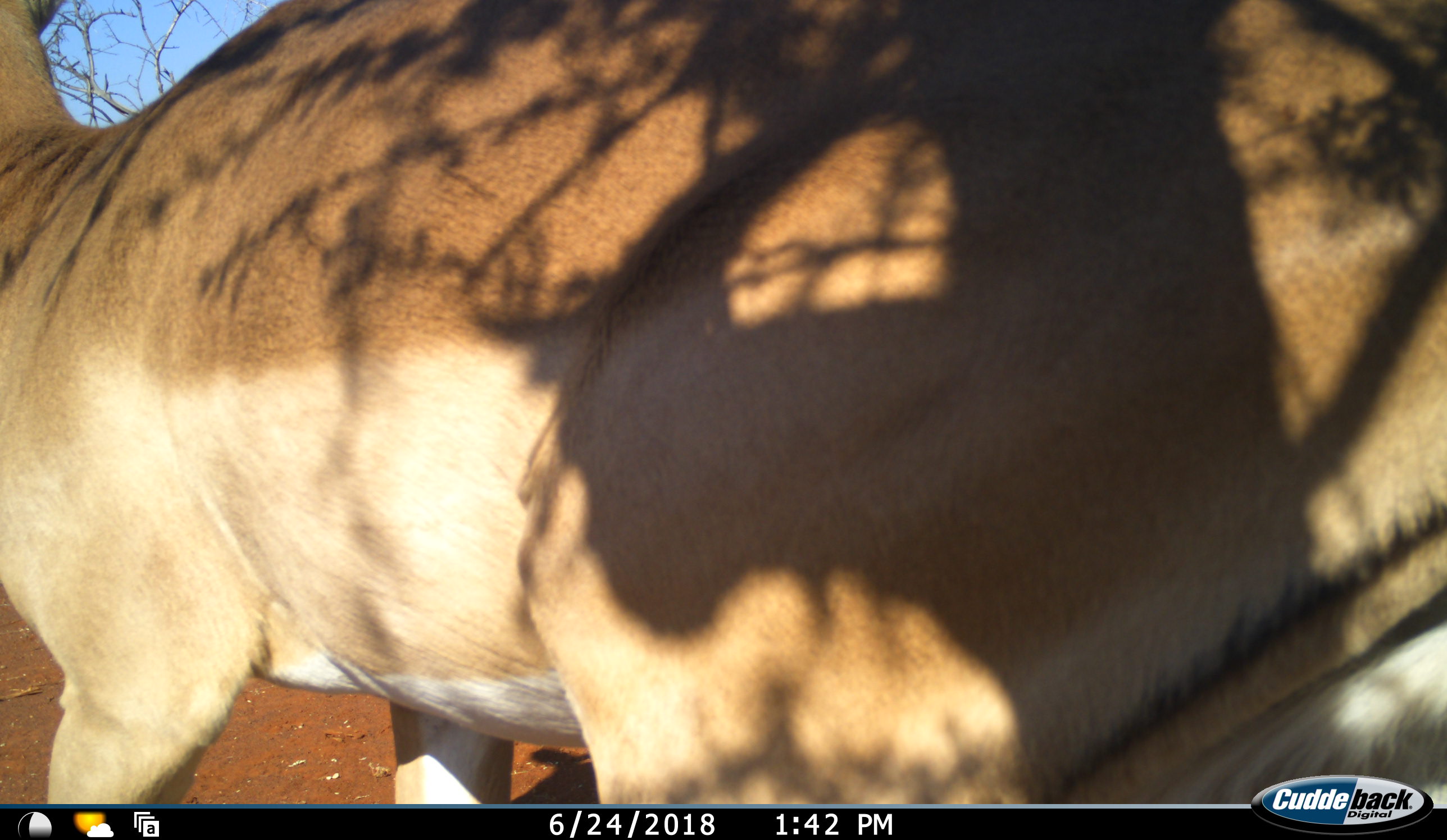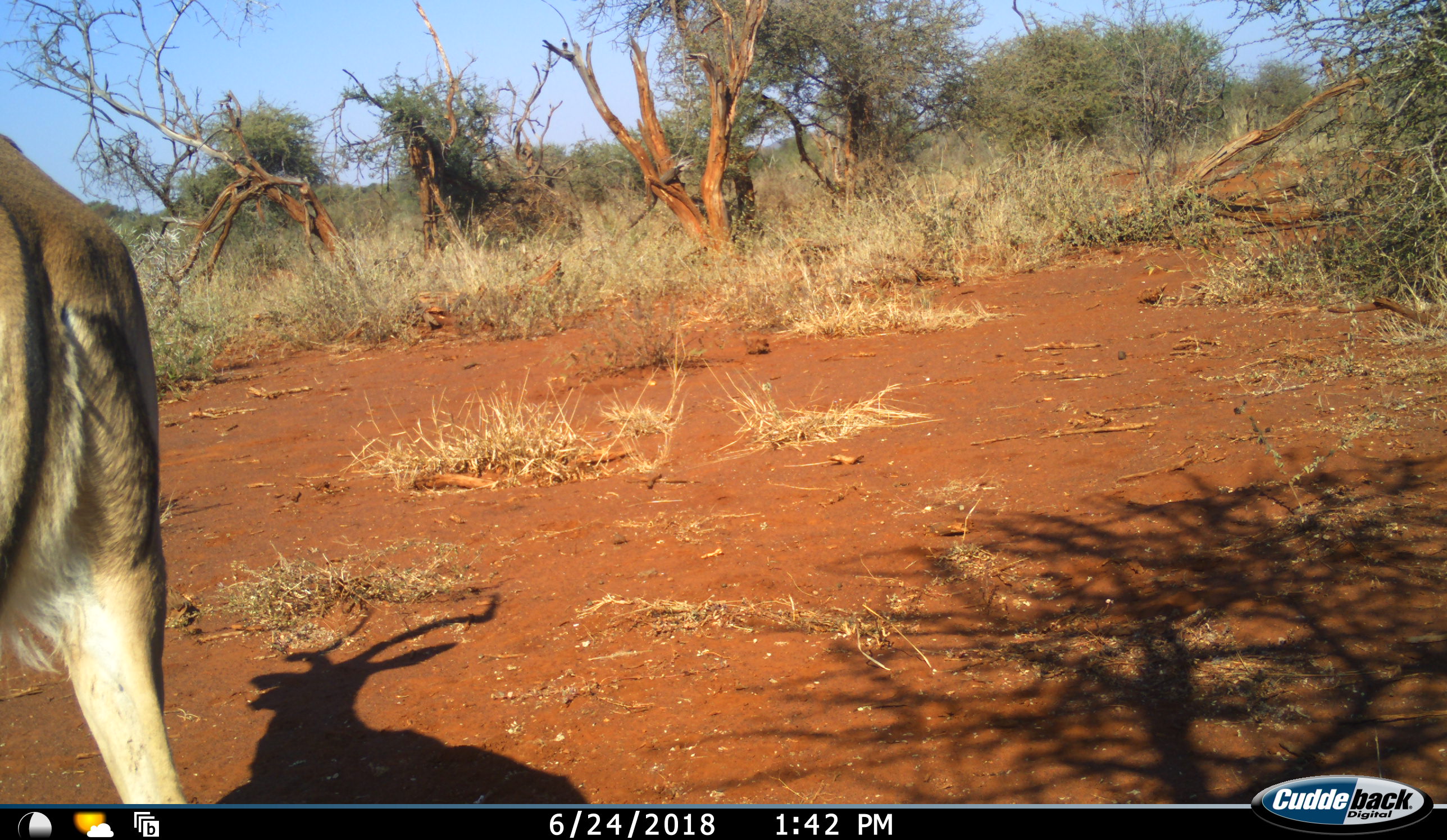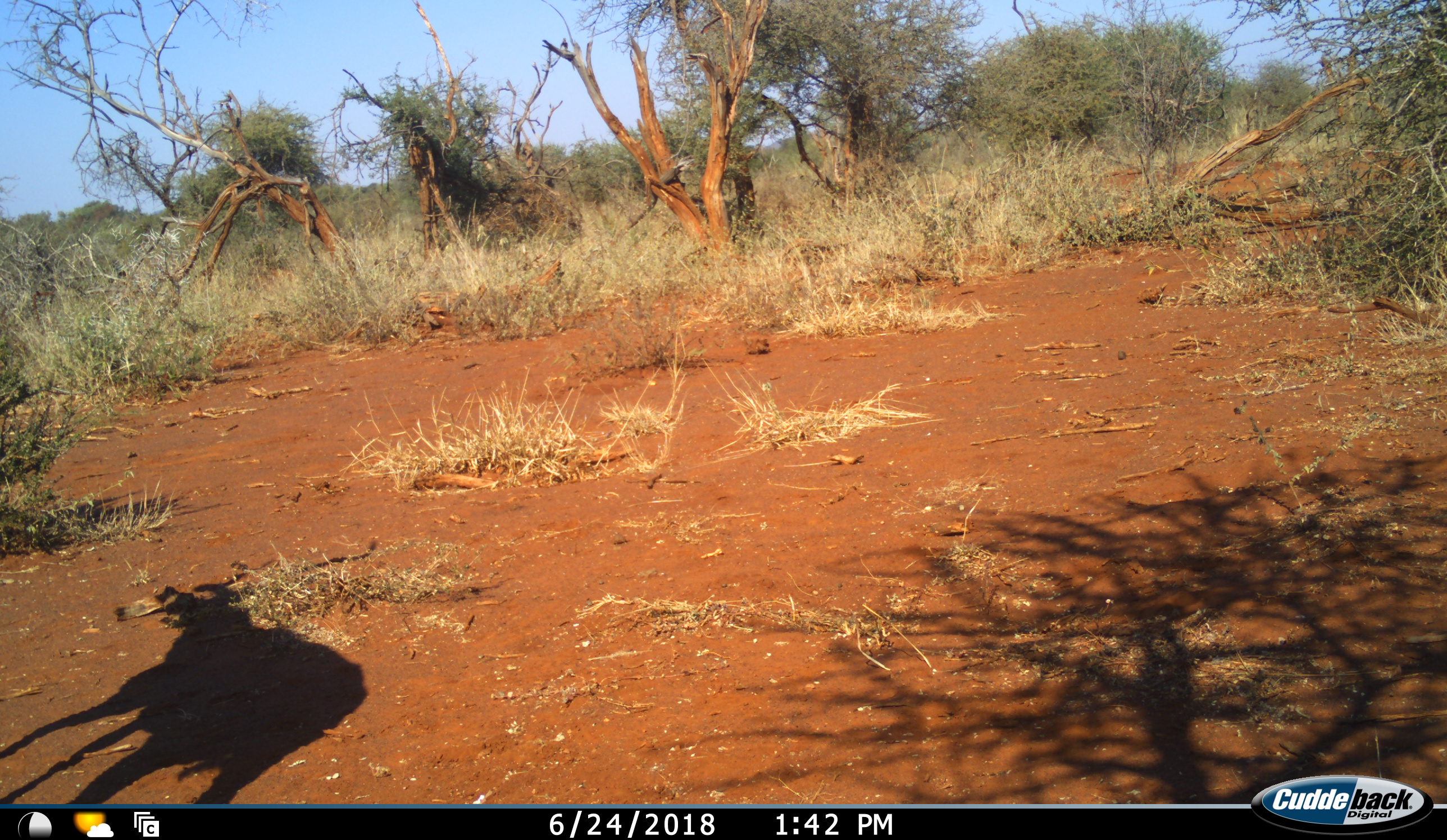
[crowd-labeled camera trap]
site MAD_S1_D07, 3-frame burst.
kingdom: Animalia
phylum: Chordata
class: Mammalia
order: Artiodactyla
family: Bovidae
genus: Aepyceros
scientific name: Aepyceros melampus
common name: impala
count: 1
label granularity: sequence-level